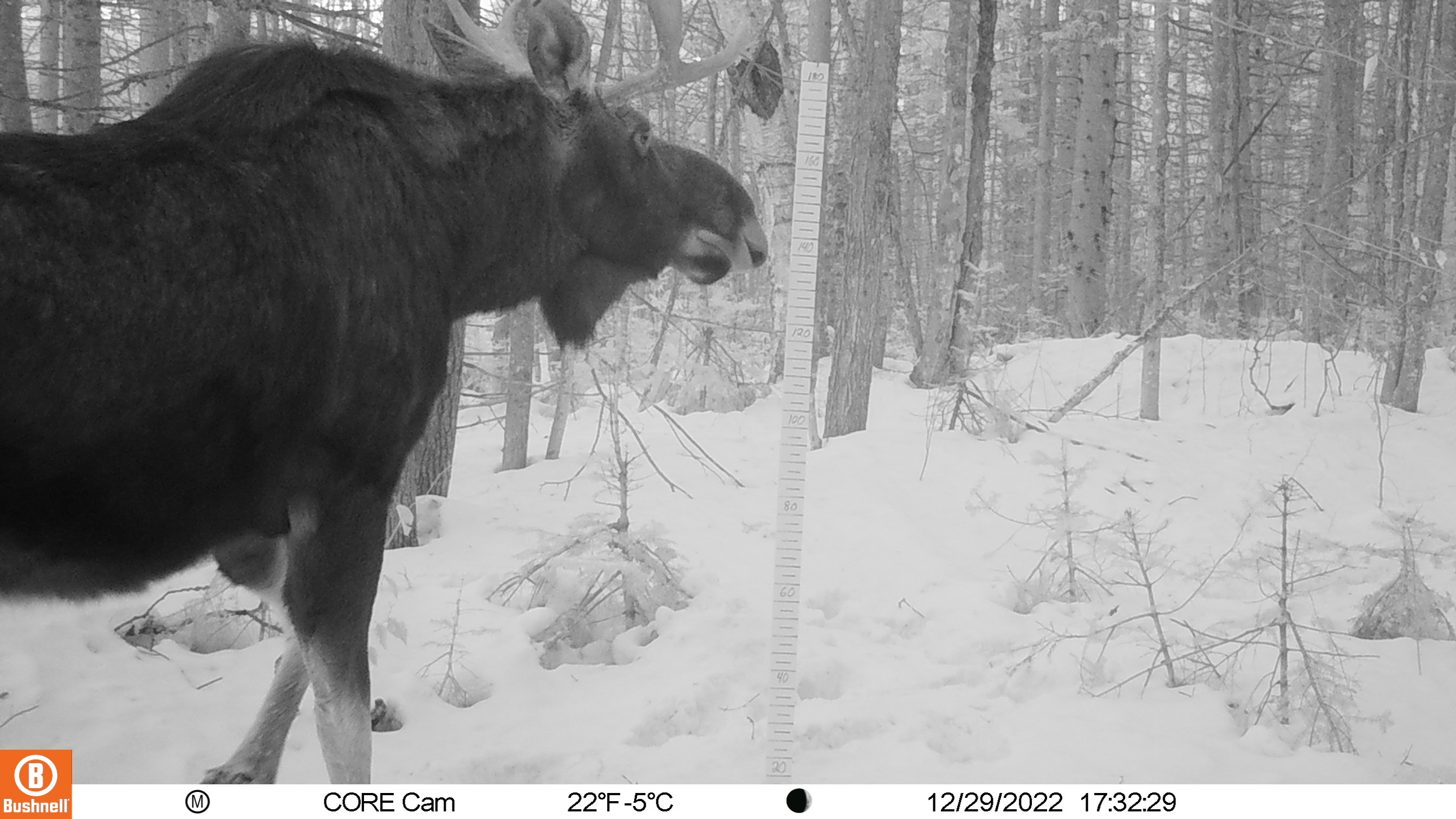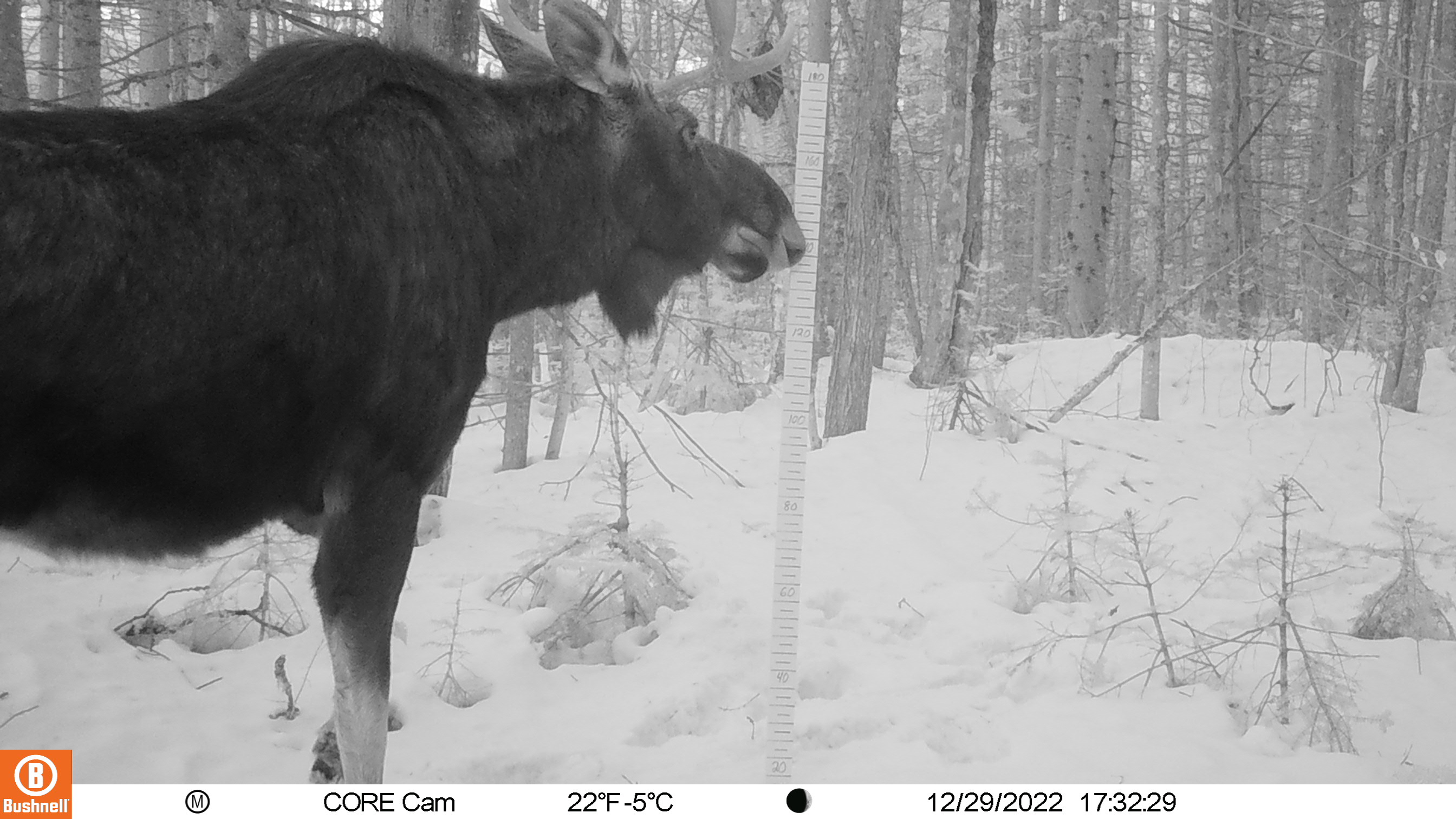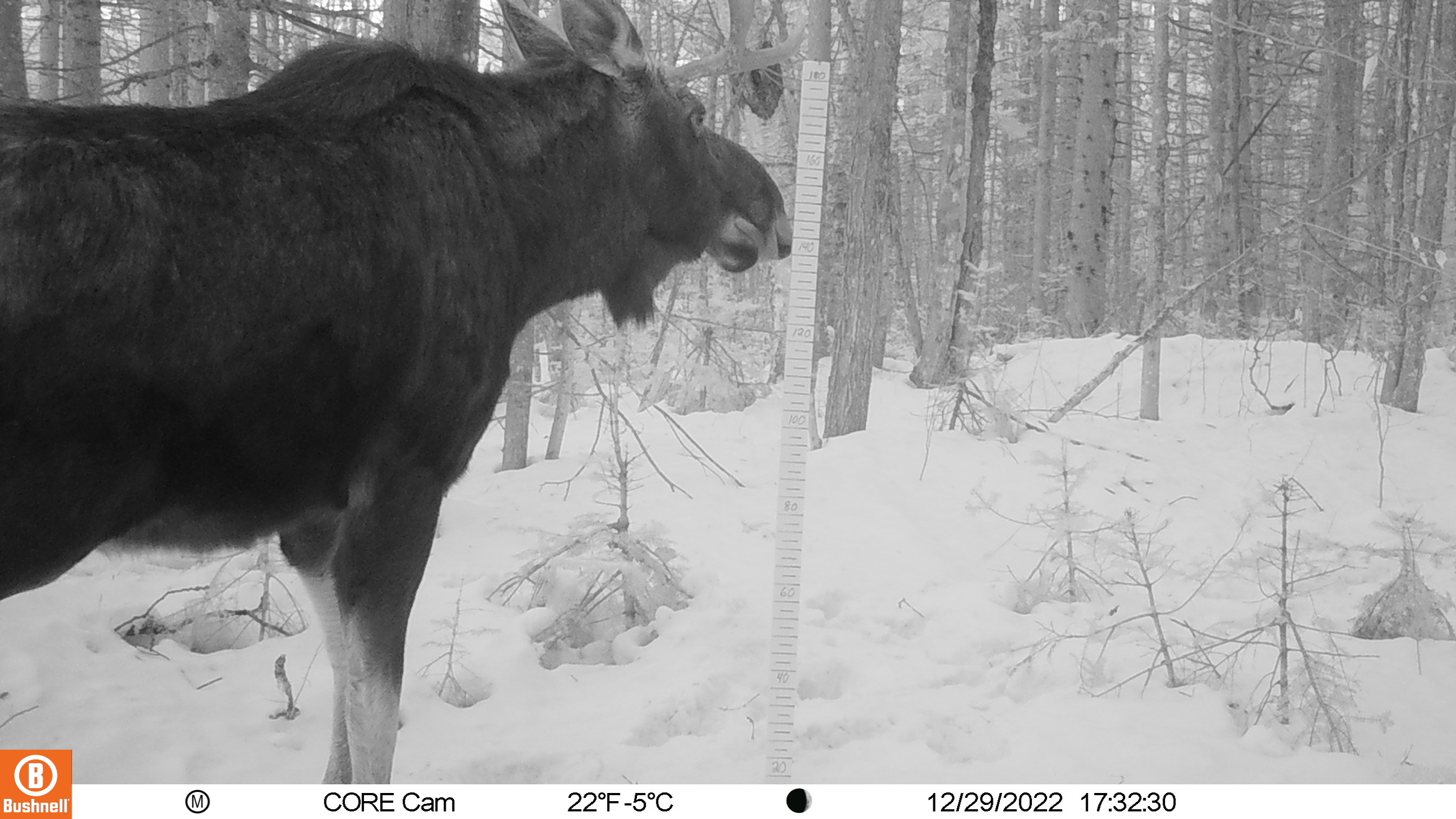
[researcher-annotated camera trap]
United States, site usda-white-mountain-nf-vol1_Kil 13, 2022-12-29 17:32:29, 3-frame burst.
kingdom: Animalia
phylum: Chordata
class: Mammalia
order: Artiodactyla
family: Cervidae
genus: Alces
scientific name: Alces alces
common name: moose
Moose (Alces alces).